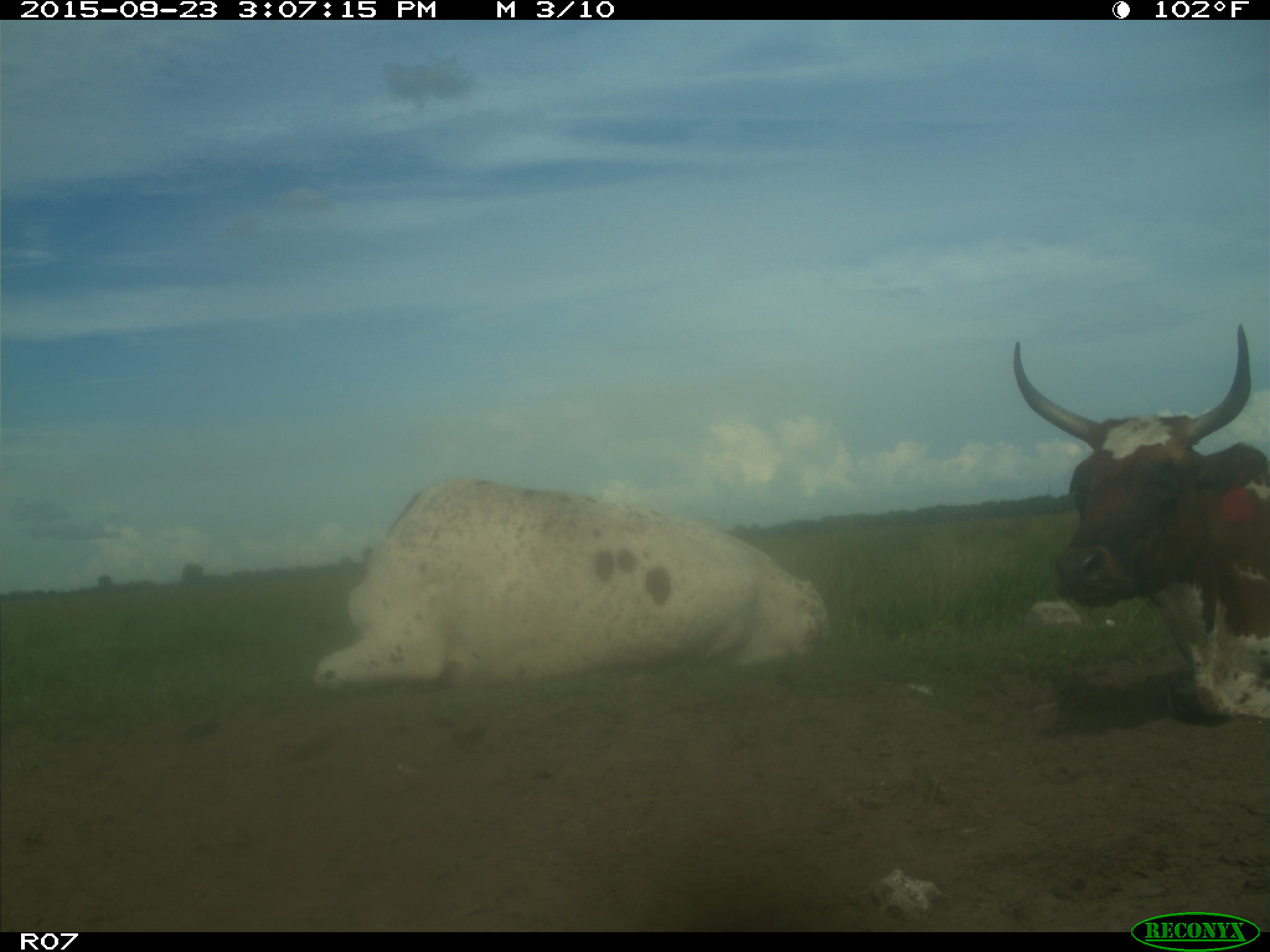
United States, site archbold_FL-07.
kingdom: Animalia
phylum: Chordata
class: Mammalia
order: Artiodactyla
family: Bovidae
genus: Bos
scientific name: Bos taurus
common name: domestic cow